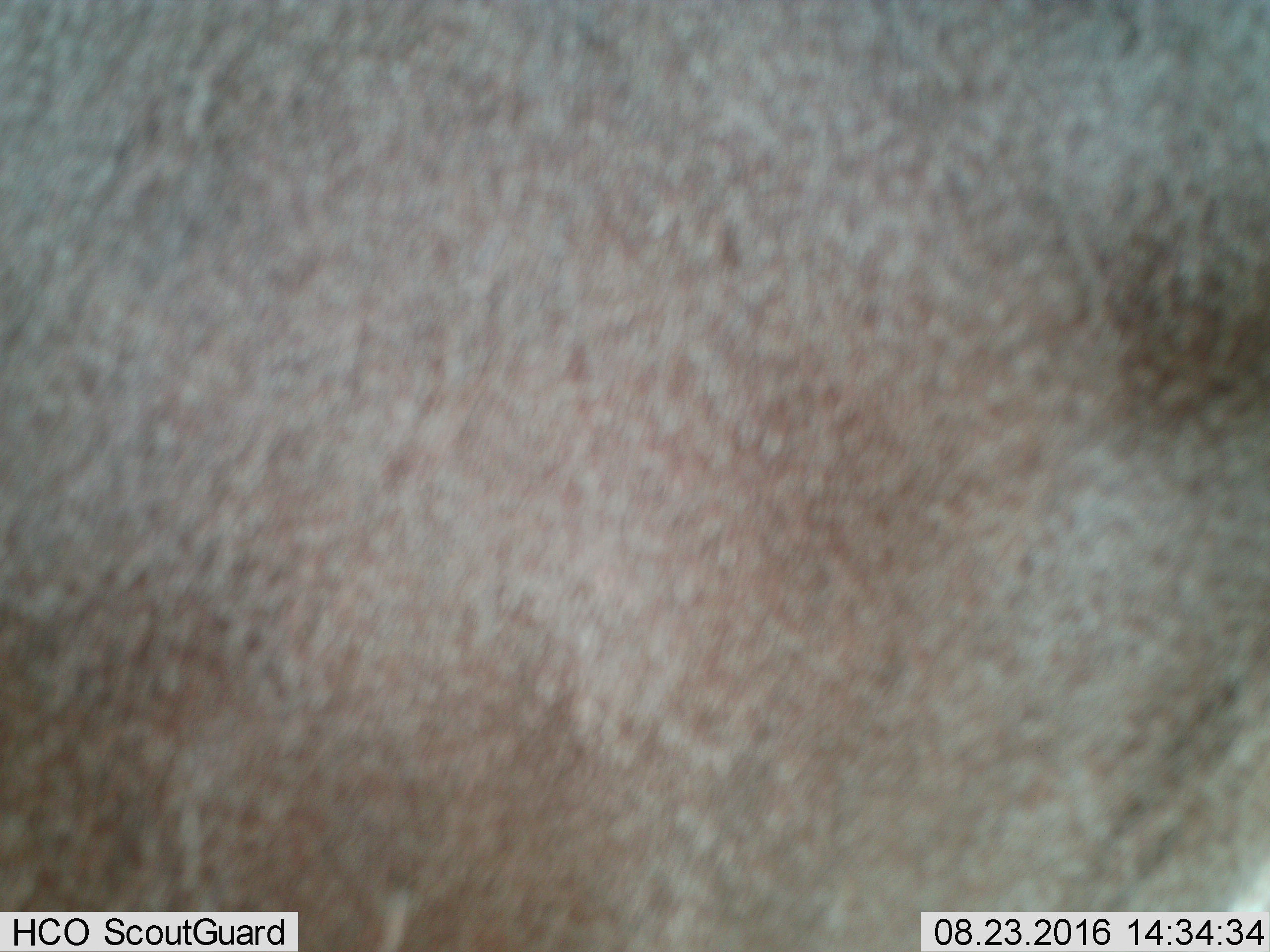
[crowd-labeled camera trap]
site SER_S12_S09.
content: unidentified animal